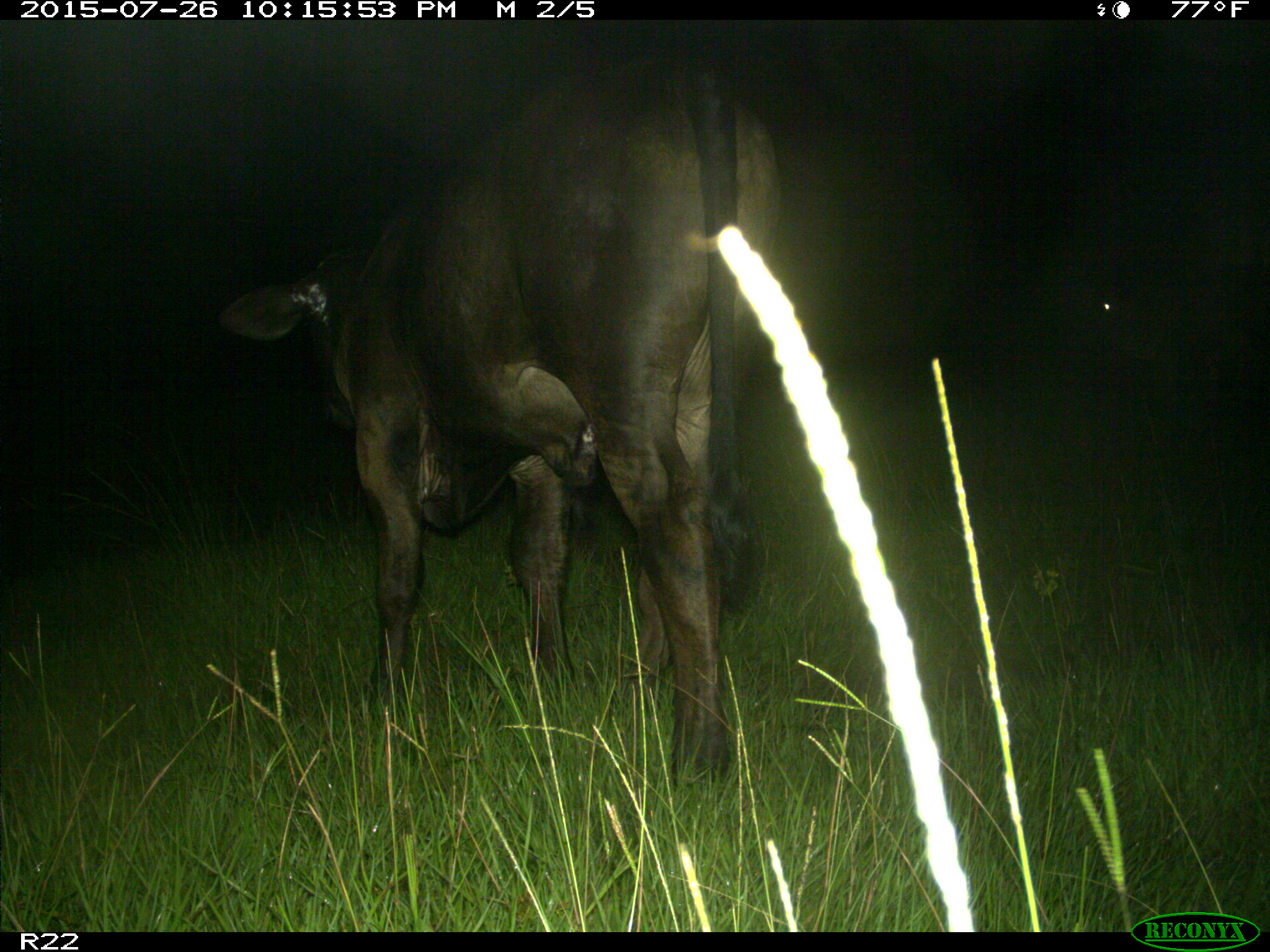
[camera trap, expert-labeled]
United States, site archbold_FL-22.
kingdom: Animalia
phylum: Chordata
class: Mammalia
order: Artiodactyla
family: Bovidae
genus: Bos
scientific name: Bos taurus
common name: domestic cow